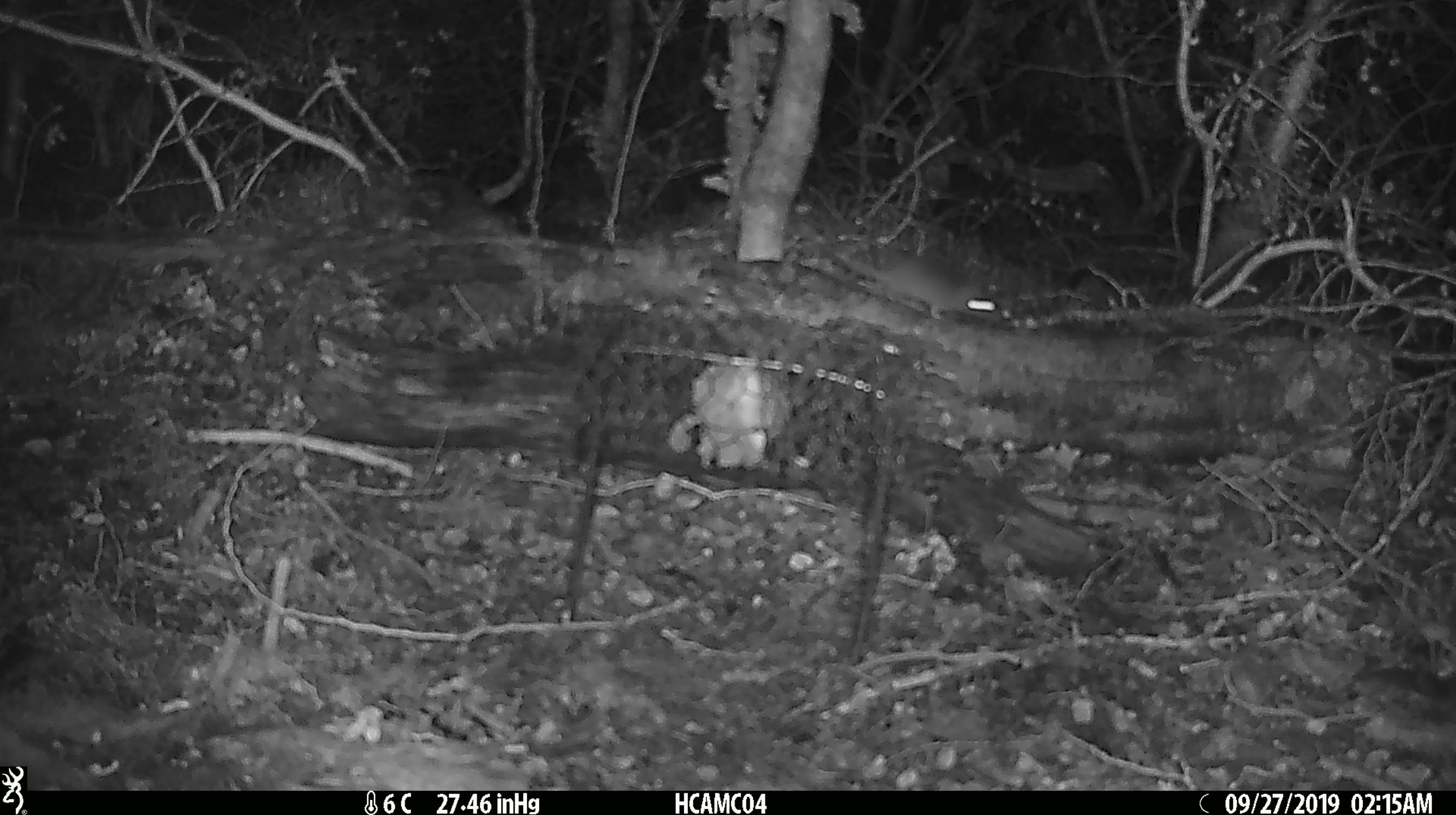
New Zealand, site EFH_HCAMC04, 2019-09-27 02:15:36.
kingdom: Animalia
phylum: Chordata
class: Mammalia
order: Rodentia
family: Muridae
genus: Mus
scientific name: Mus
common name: mouse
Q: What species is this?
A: Mouse (Mus).